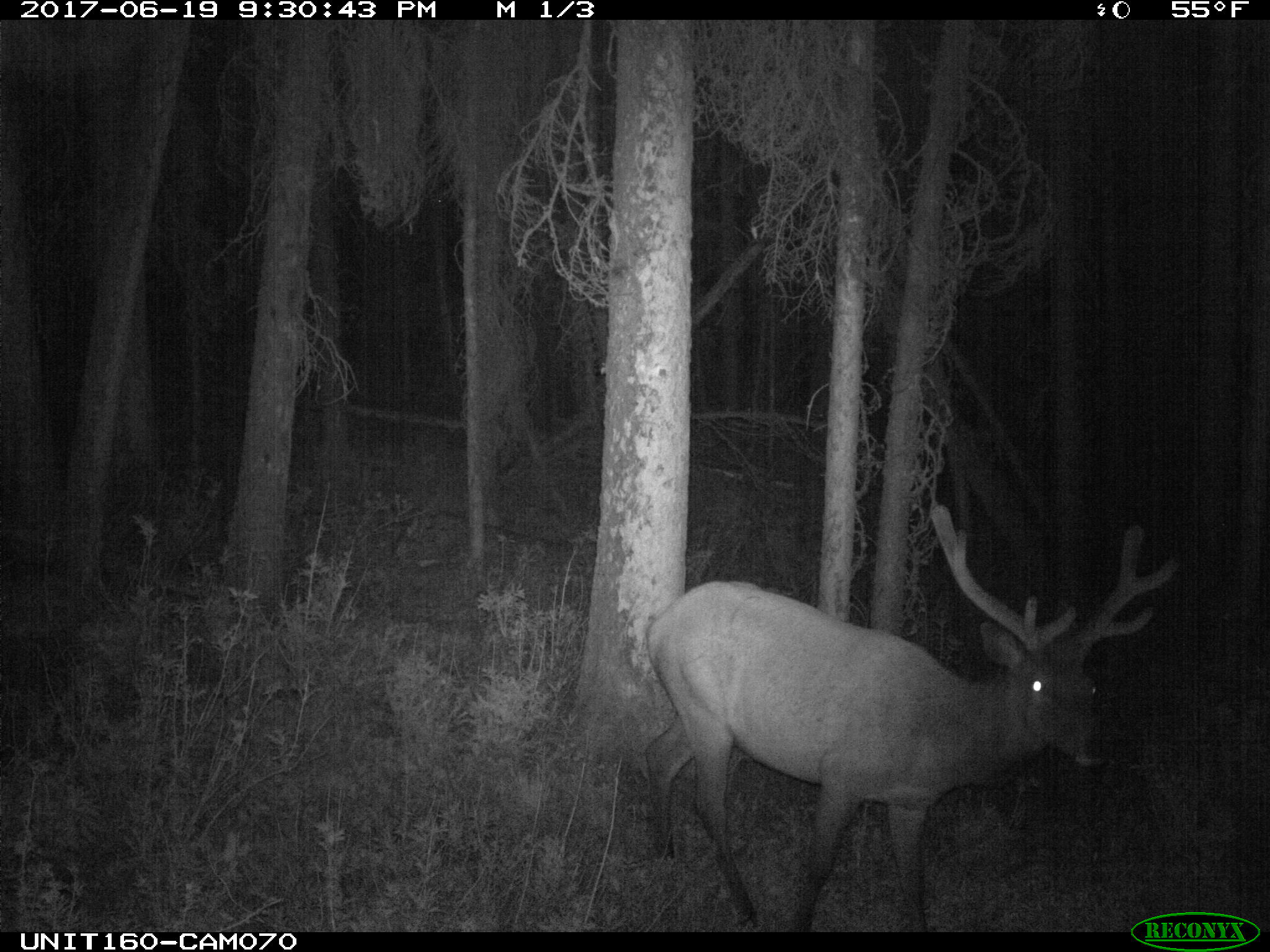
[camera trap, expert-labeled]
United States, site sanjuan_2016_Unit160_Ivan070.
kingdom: Animalia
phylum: Chordata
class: Mammalia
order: Artiodactyla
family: Cervidae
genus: Cervus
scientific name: Cervus elaphus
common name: red deer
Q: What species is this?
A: Cervus elaphus (red deer).